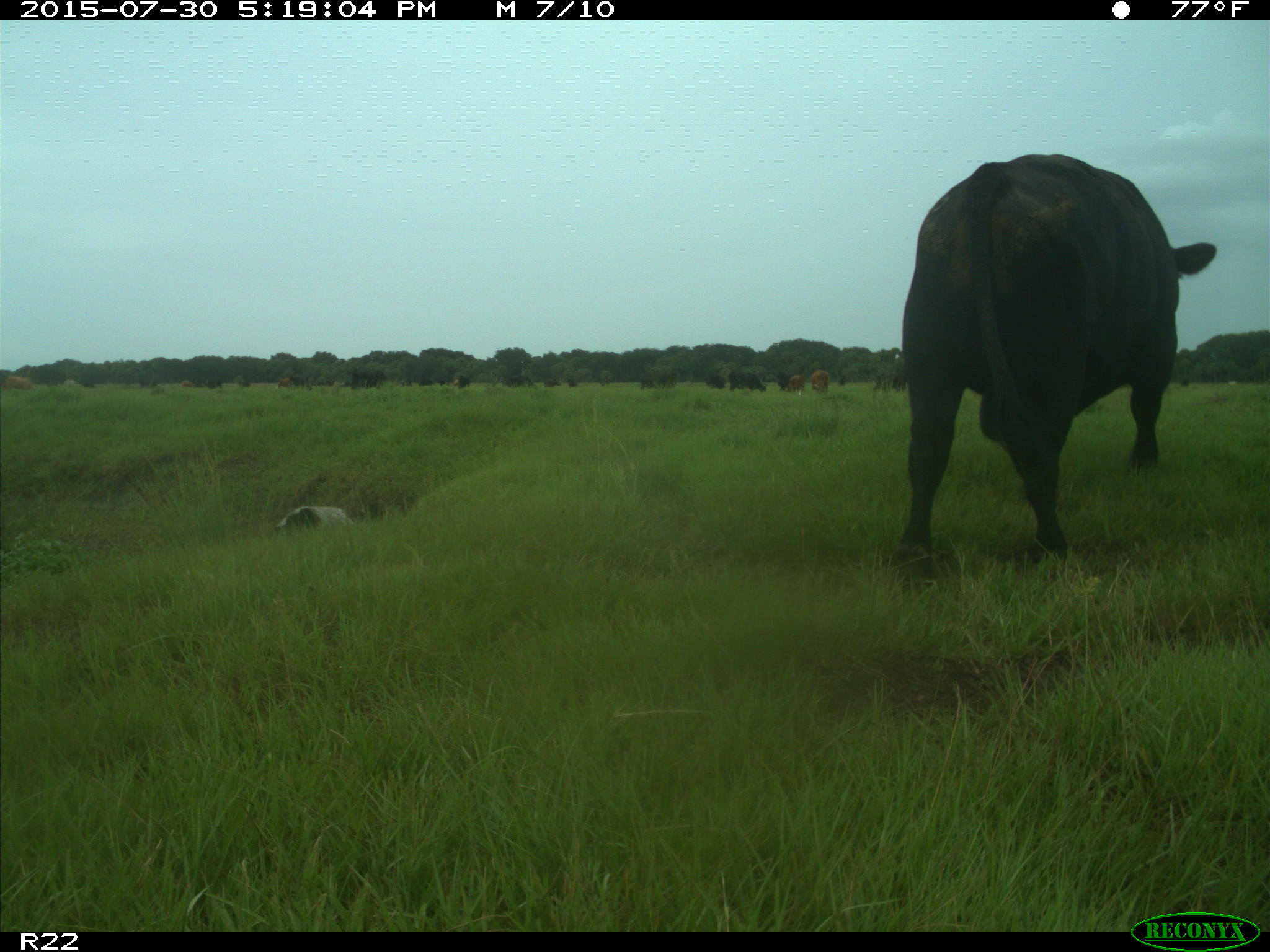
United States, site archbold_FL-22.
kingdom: Animalia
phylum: Chordata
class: Mammalia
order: Artiodactyla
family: Bovidae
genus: Bos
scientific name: Bos taurus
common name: domestic cow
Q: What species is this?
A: Bos taurus (domestic cow).